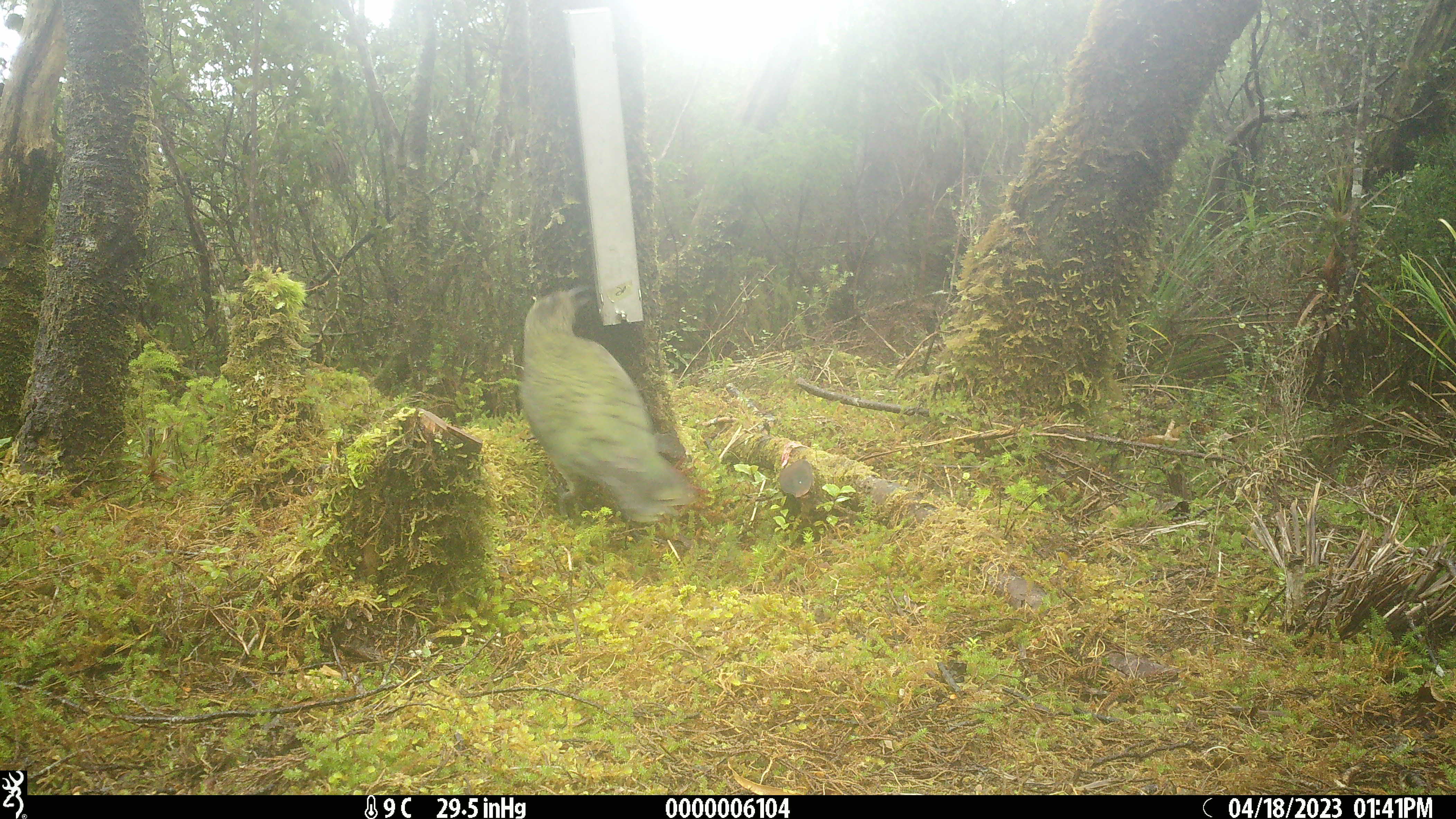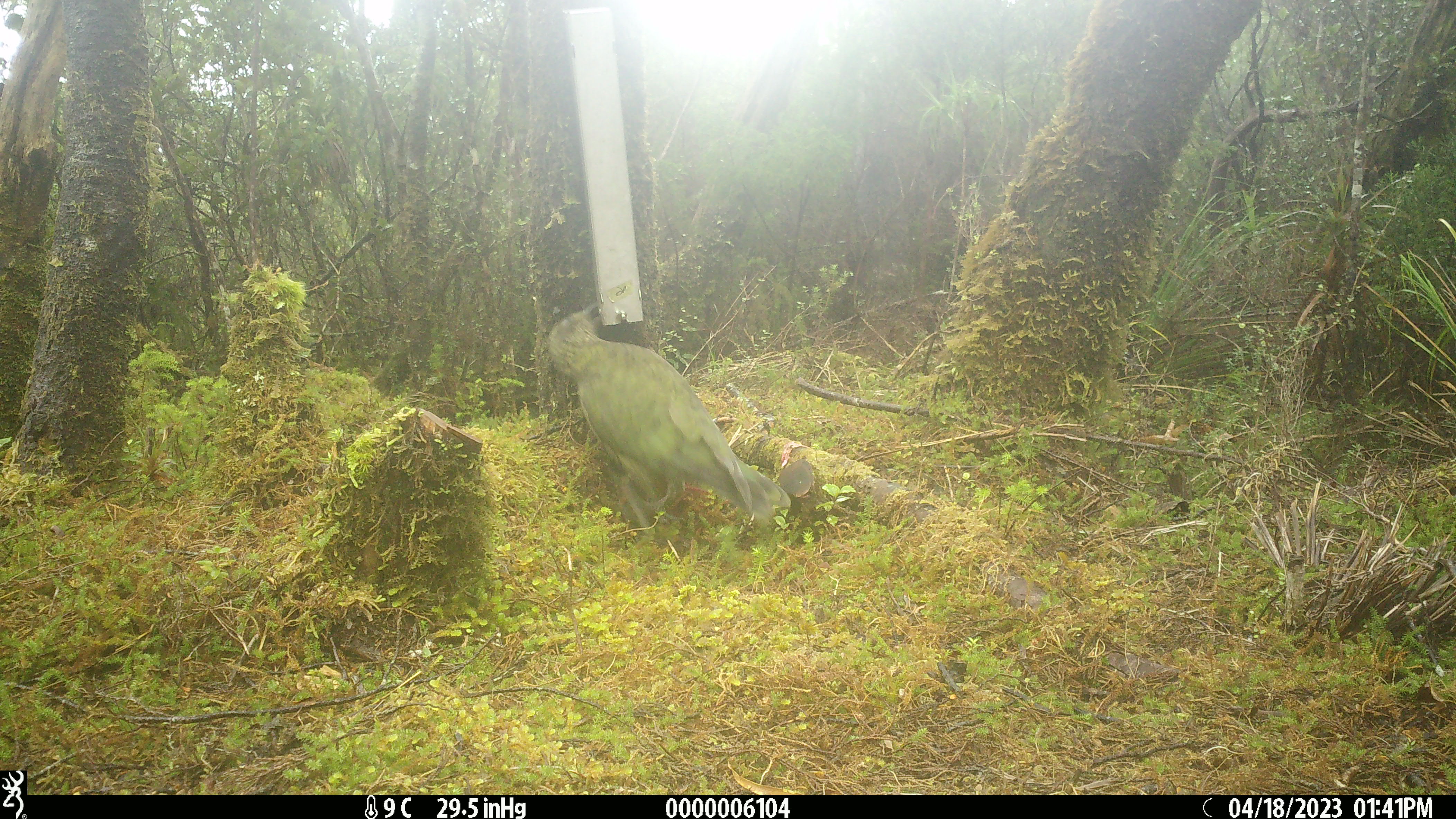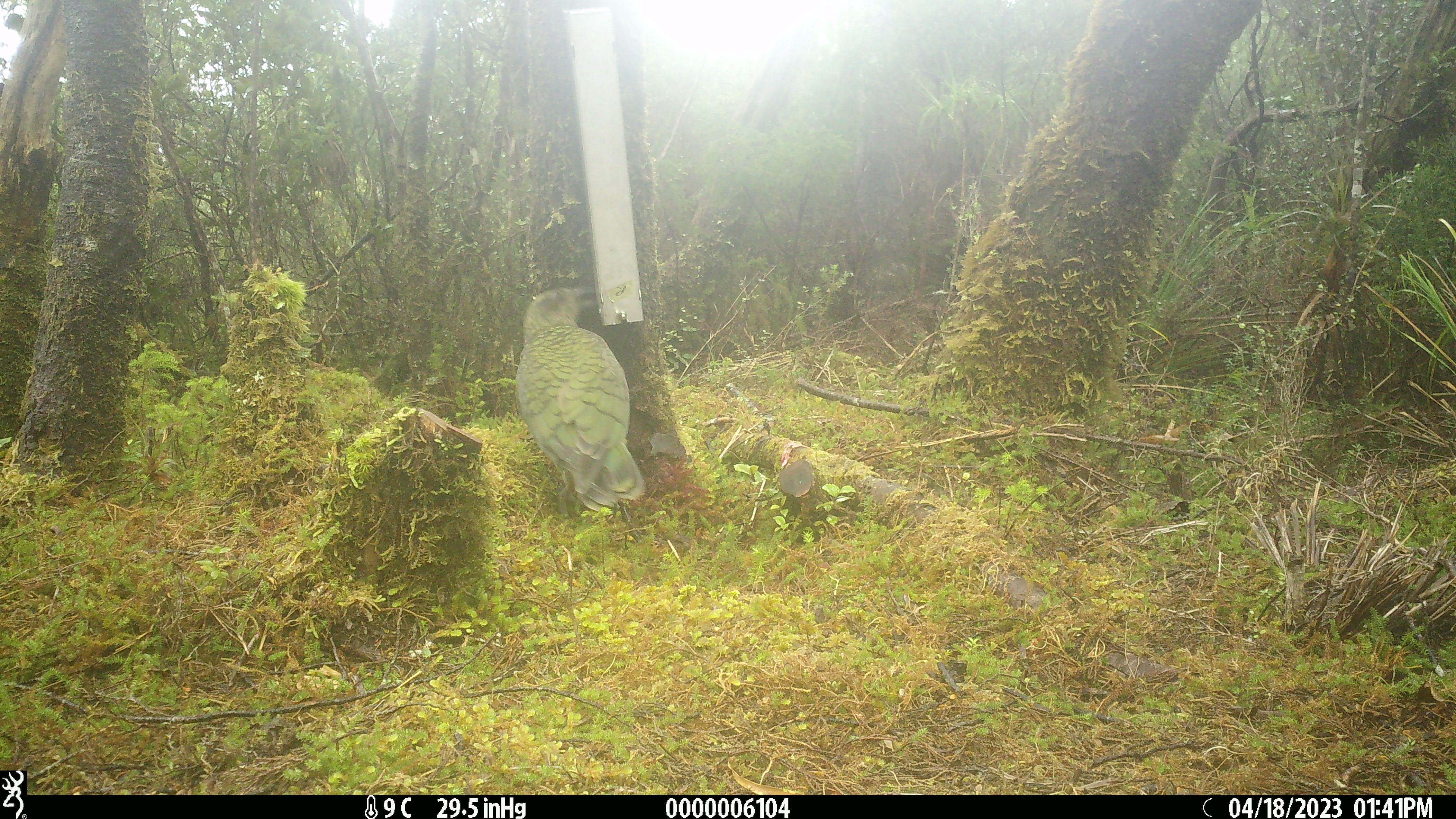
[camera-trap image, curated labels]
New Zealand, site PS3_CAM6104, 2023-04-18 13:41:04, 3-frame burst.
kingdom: Animalia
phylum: Chordata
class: Aves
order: Psittaciformes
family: Strigopidae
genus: Nestor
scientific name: Nestor notabilis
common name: kea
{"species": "kea (Nestor notabilis)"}